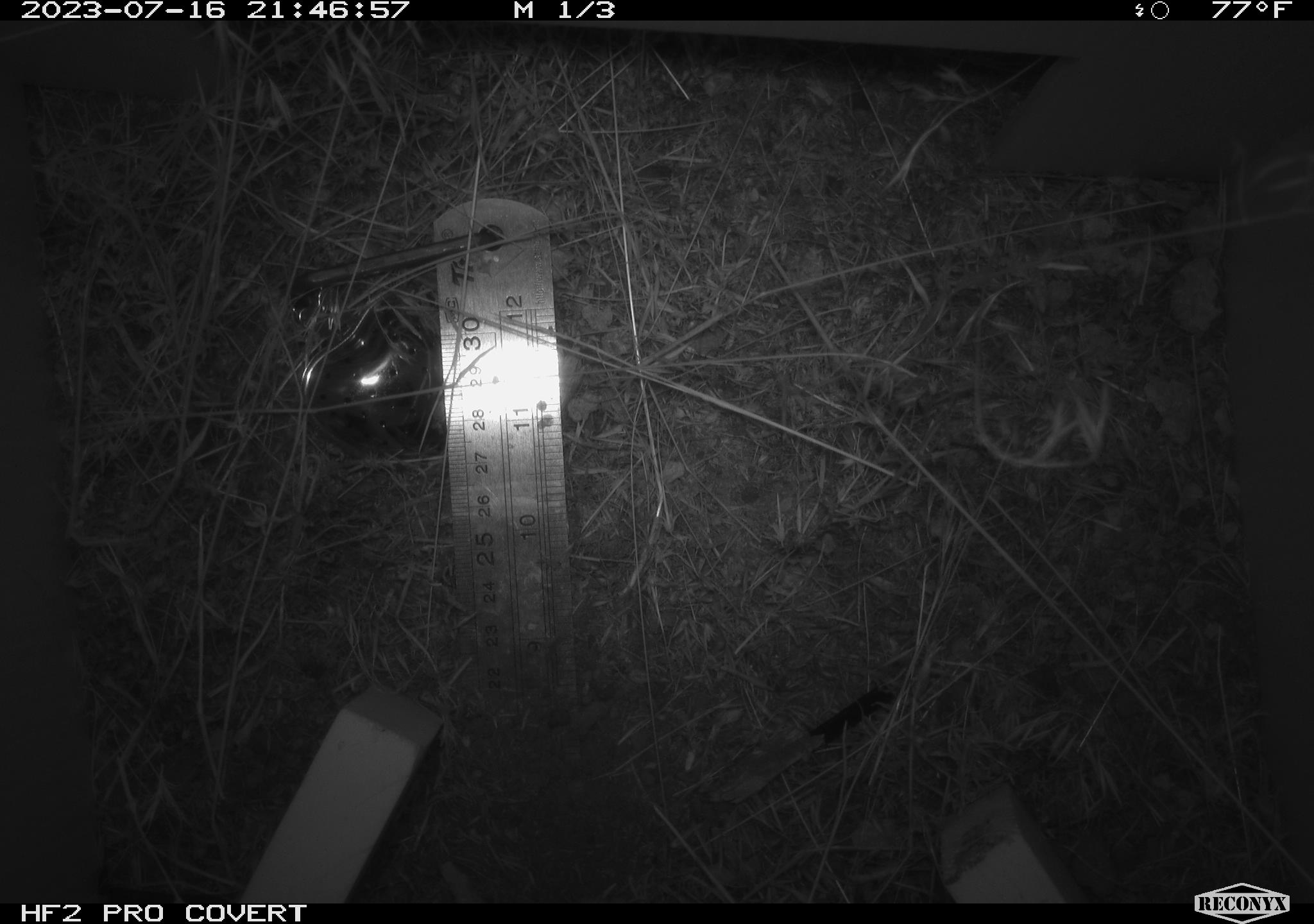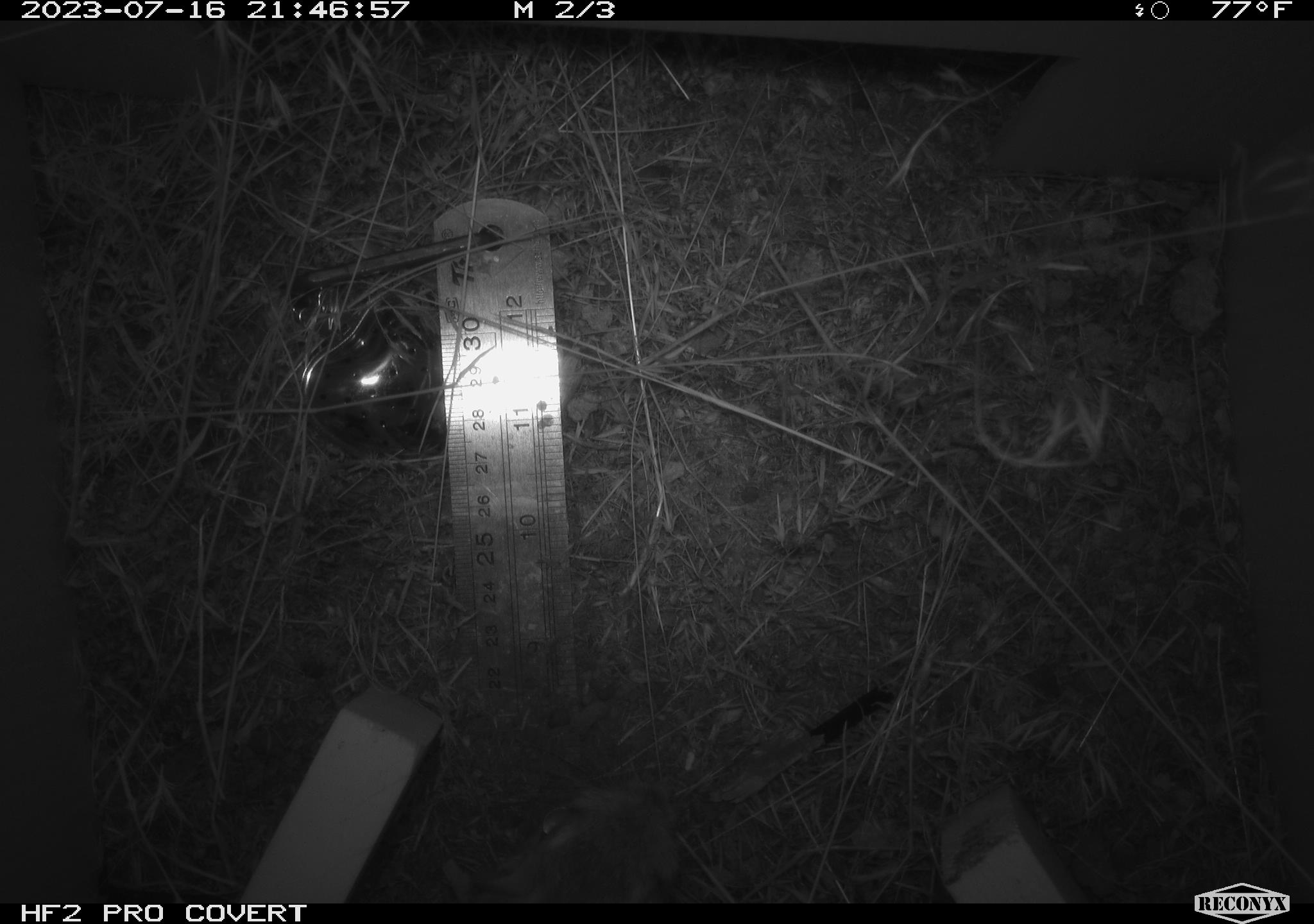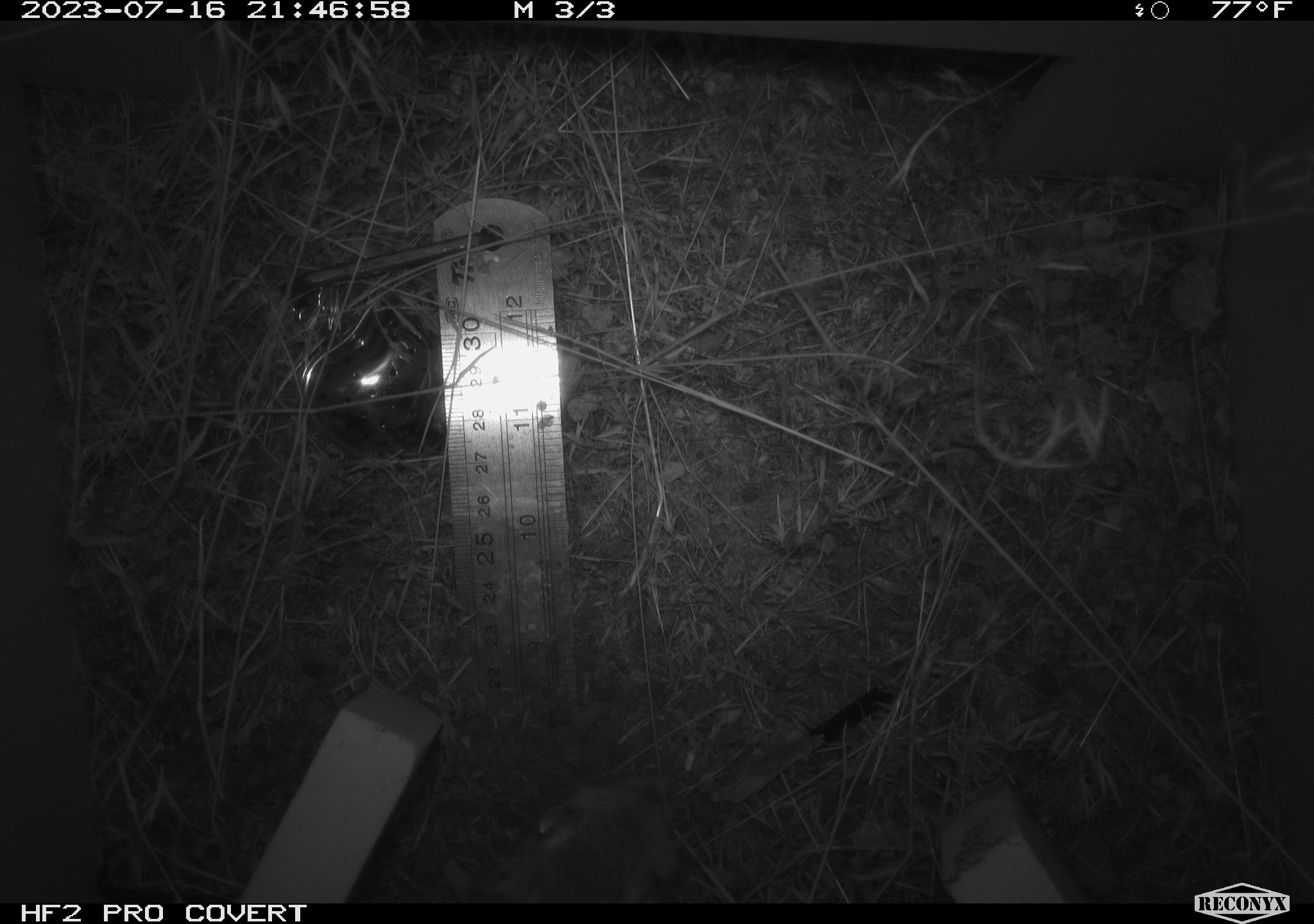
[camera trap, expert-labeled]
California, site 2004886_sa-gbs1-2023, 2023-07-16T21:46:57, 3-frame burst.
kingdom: Animalia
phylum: Chordata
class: Mammalia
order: Rodentia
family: Heteromyidae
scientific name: Heteromyidae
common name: kangaroo rats and pocket mice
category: heteromyidae family